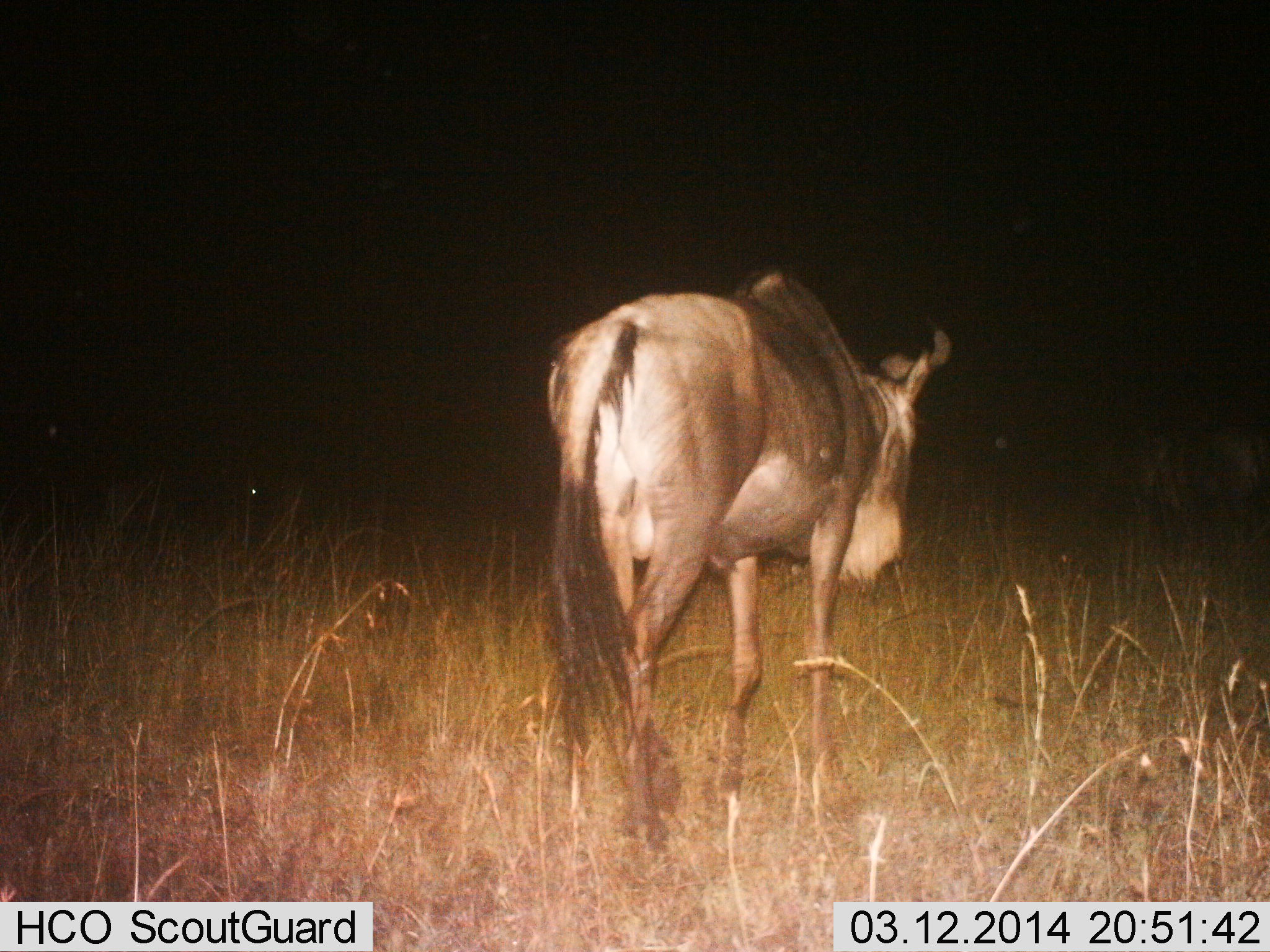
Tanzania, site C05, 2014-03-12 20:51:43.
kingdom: Animalia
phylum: Chordata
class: Mammalia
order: Artiodactyla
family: Bovidae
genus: Connochaetes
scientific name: Connochaetes taurinus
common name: blue wildebeest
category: wildebeest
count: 1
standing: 50%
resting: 0%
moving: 50%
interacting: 0%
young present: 0%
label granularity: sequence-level